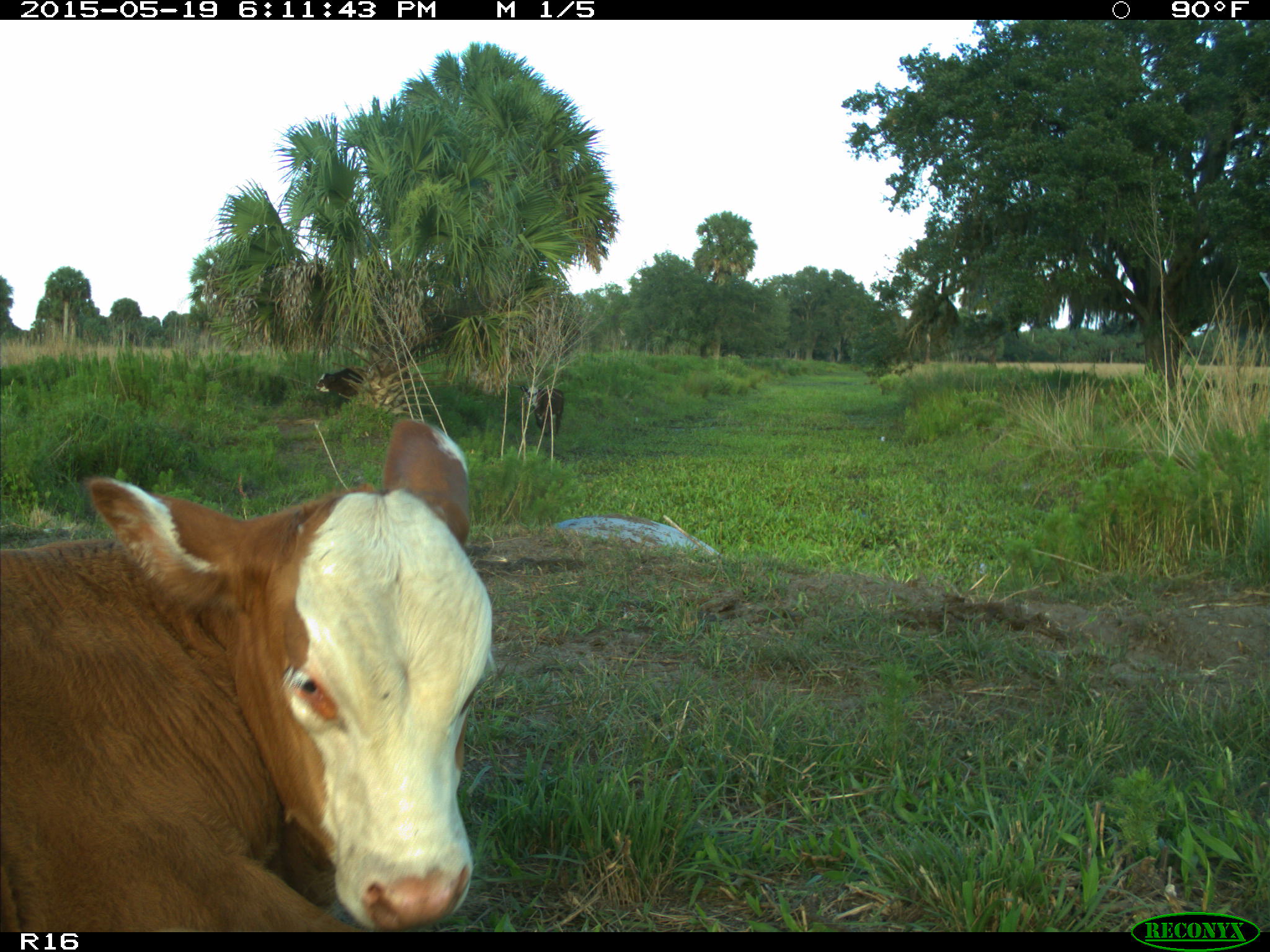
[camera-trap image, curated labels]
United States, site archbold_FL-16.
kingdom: Animalia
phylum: Chordata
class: Mammalia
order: Artiodactyla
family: Bovidae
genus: Bos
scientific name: Bos taurus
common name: domestic cow